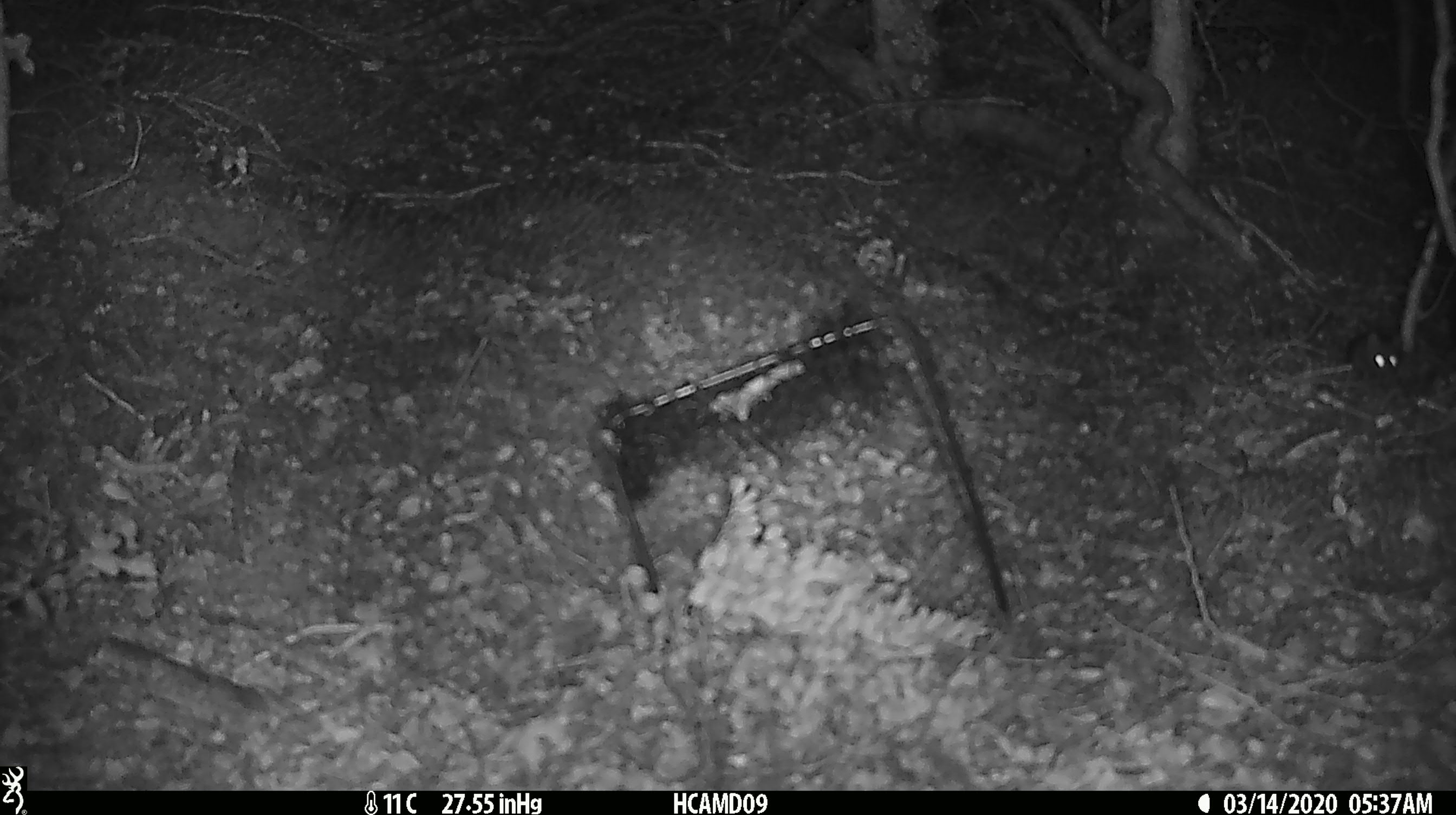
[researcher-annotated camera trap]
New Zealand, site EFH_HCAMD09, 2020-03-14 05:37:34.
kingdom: Animalia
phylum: Chordata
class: Mammalia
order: Rodentia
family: Muridae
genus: Mus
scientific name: Mus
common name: mouse